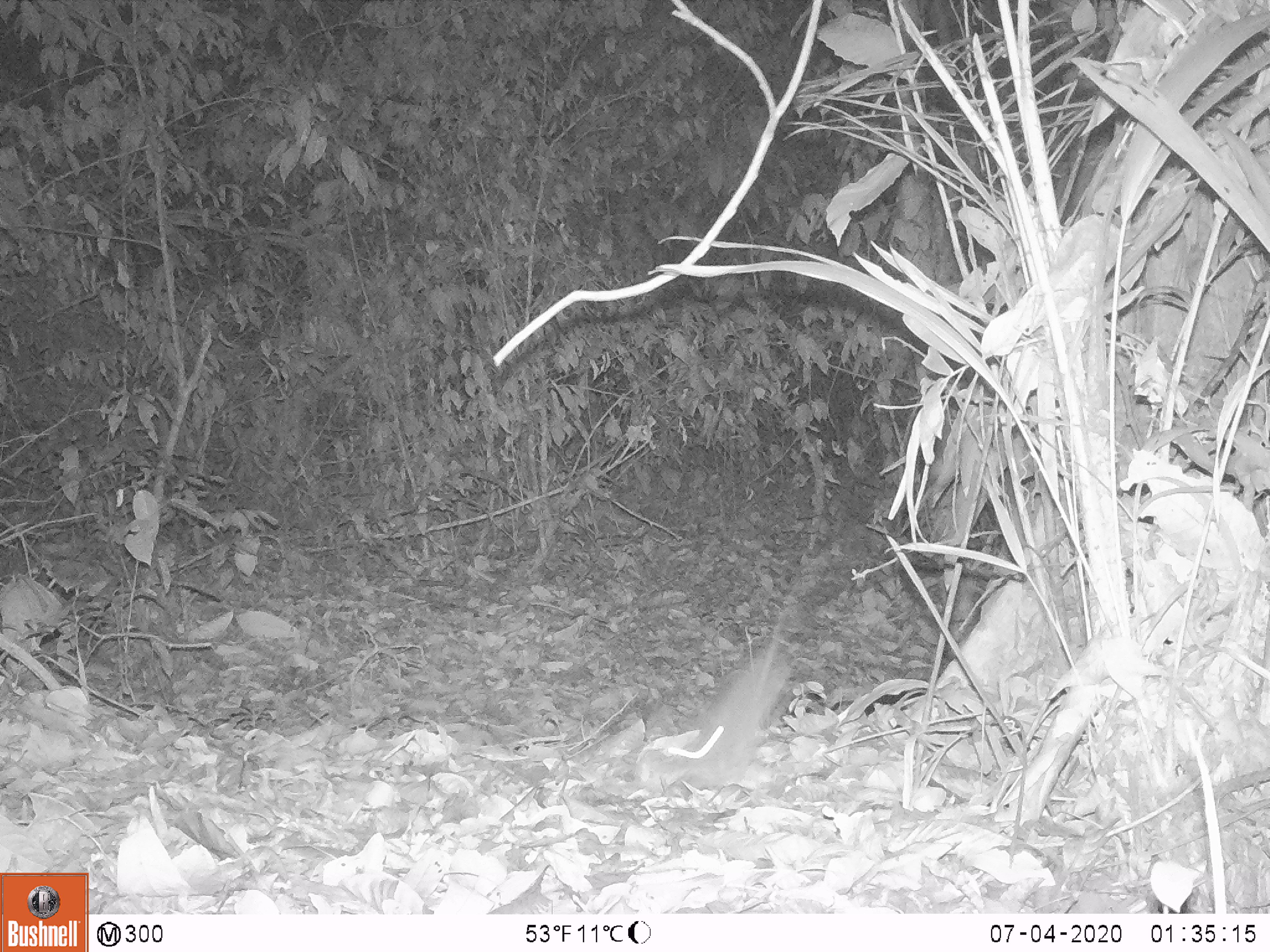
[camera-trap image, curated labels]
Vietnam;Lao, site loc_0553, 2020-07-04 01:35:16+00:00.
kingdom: Animalia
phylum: Chordata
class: Mammalia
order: Rodentia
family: Muridae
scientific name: Muridae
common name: old-world mice and rats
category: unidentified murid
Unidentified murid (old-world mice and rats) (Muridae). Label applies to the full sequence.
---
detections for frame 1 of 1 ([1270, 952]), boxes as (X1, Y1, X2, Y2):
unidentified murid: (637, 597, 793, 798)